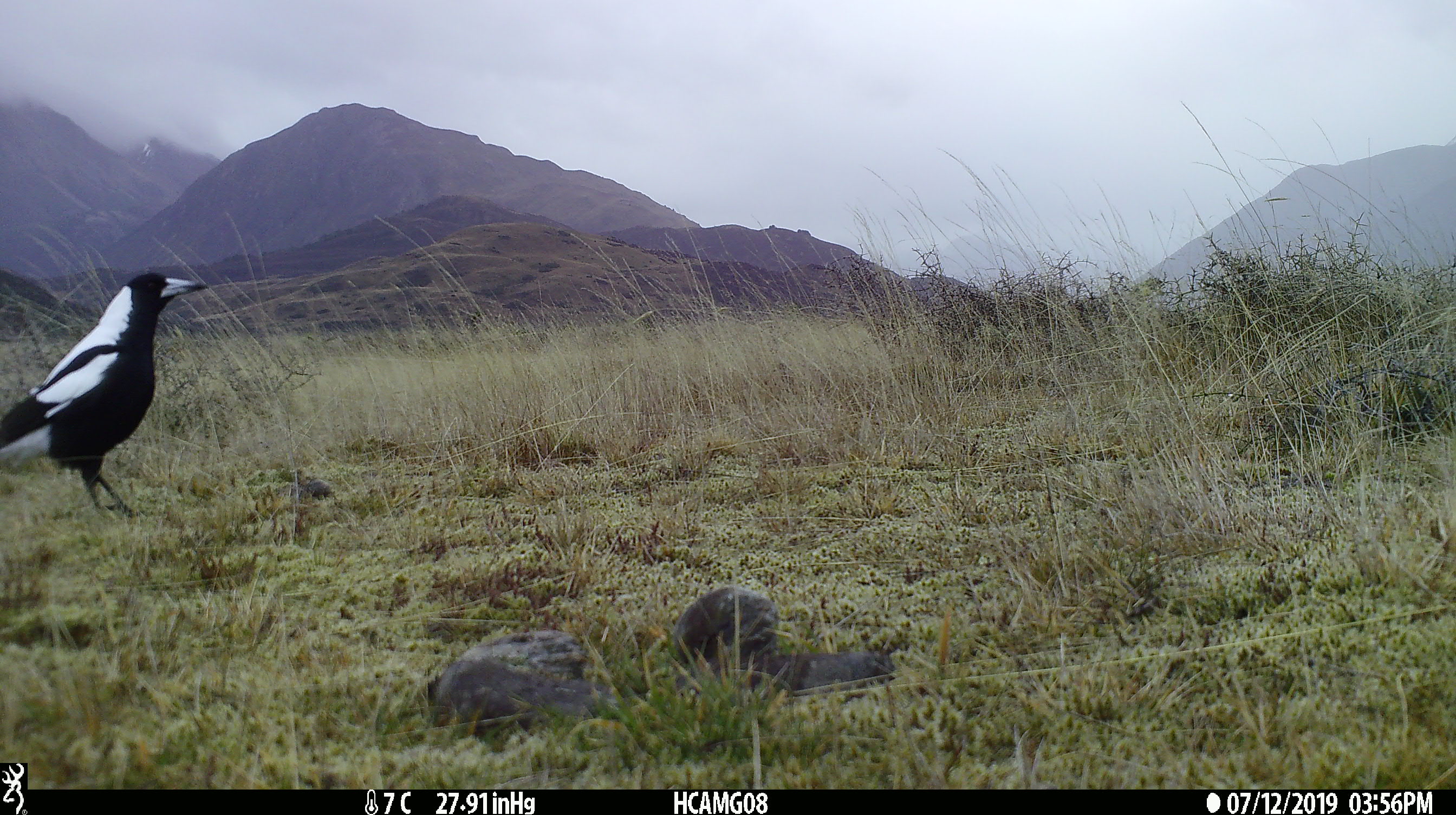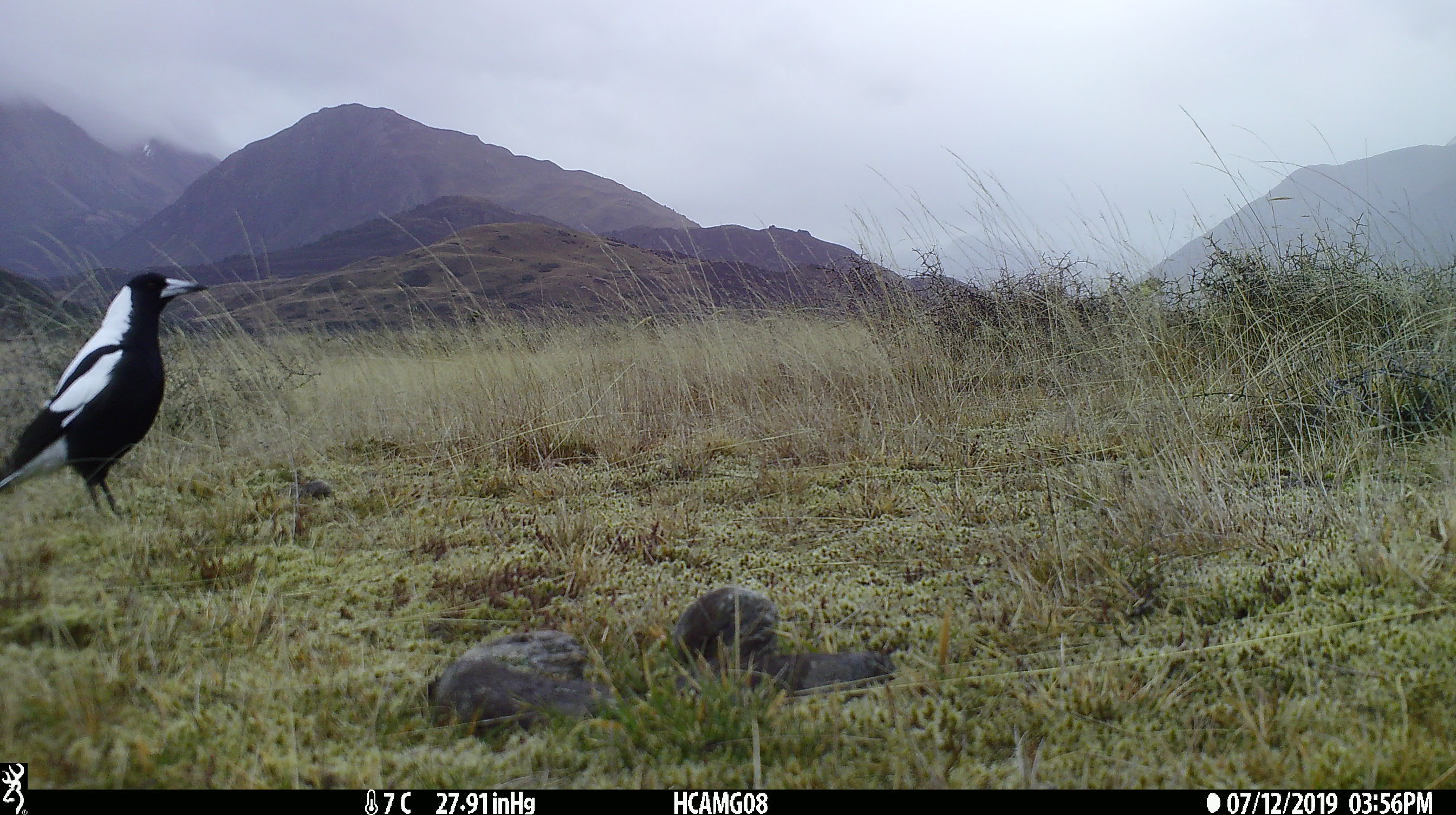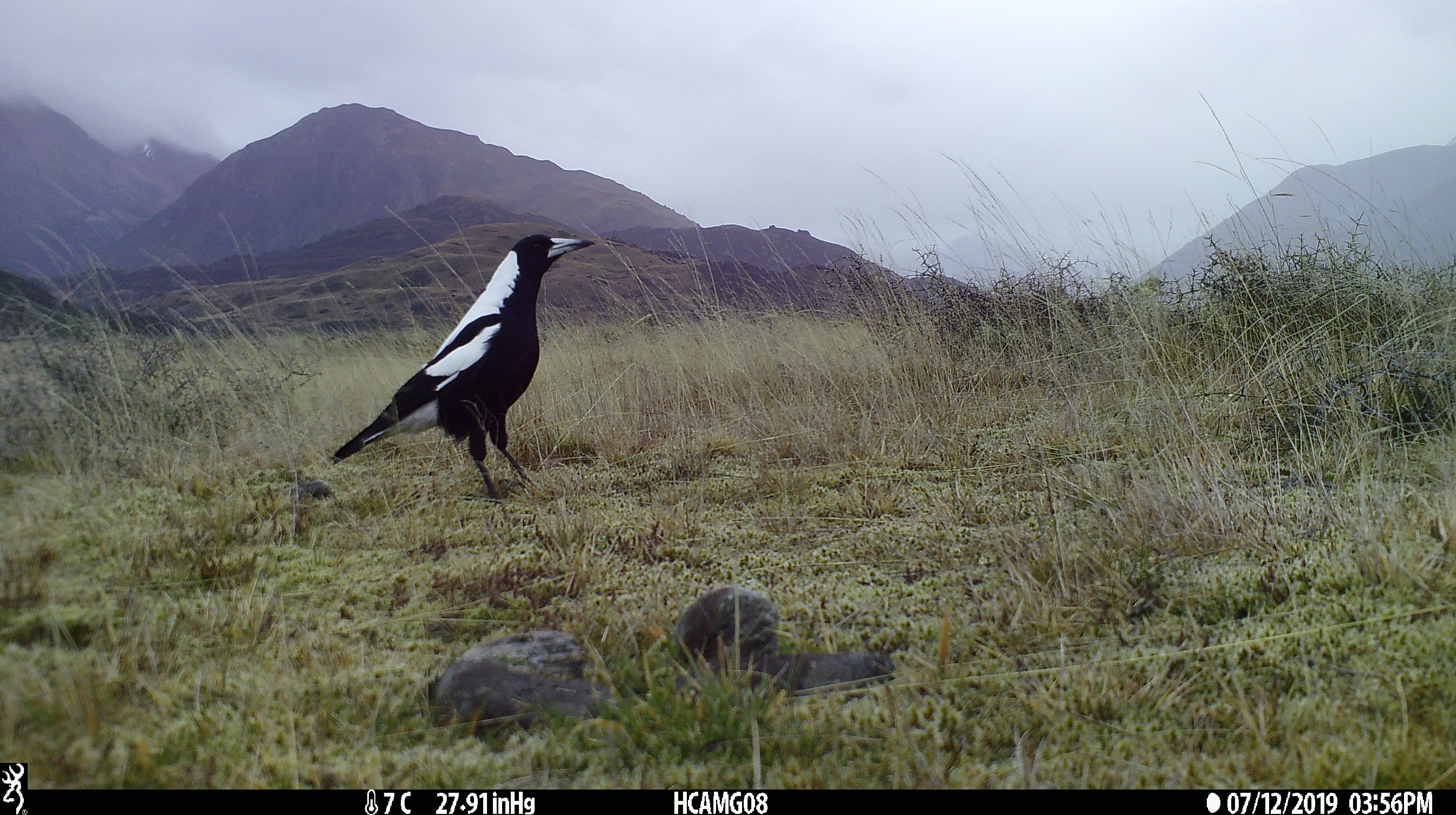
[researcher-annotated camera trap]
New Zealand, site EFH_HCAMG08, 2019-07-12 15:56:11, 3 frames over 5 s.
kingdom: Animalia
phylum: Chordata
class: Aves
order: Passeriformes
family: Artamidae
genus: Gymnorhina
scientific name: Gymnorhina tibicen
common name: australian magpie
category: magpie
Magpie (australian magpie) (Gymnorhina tibicen).